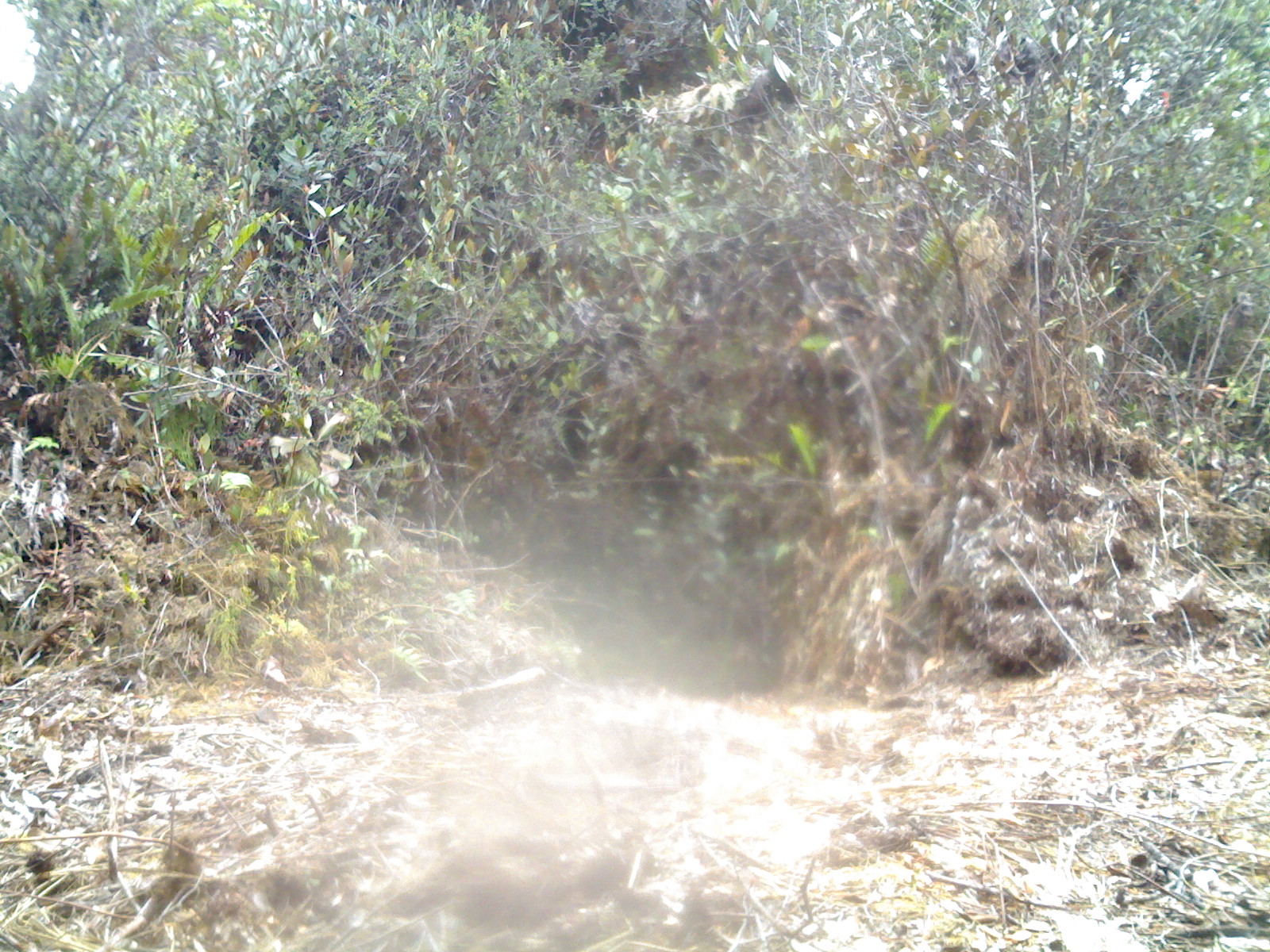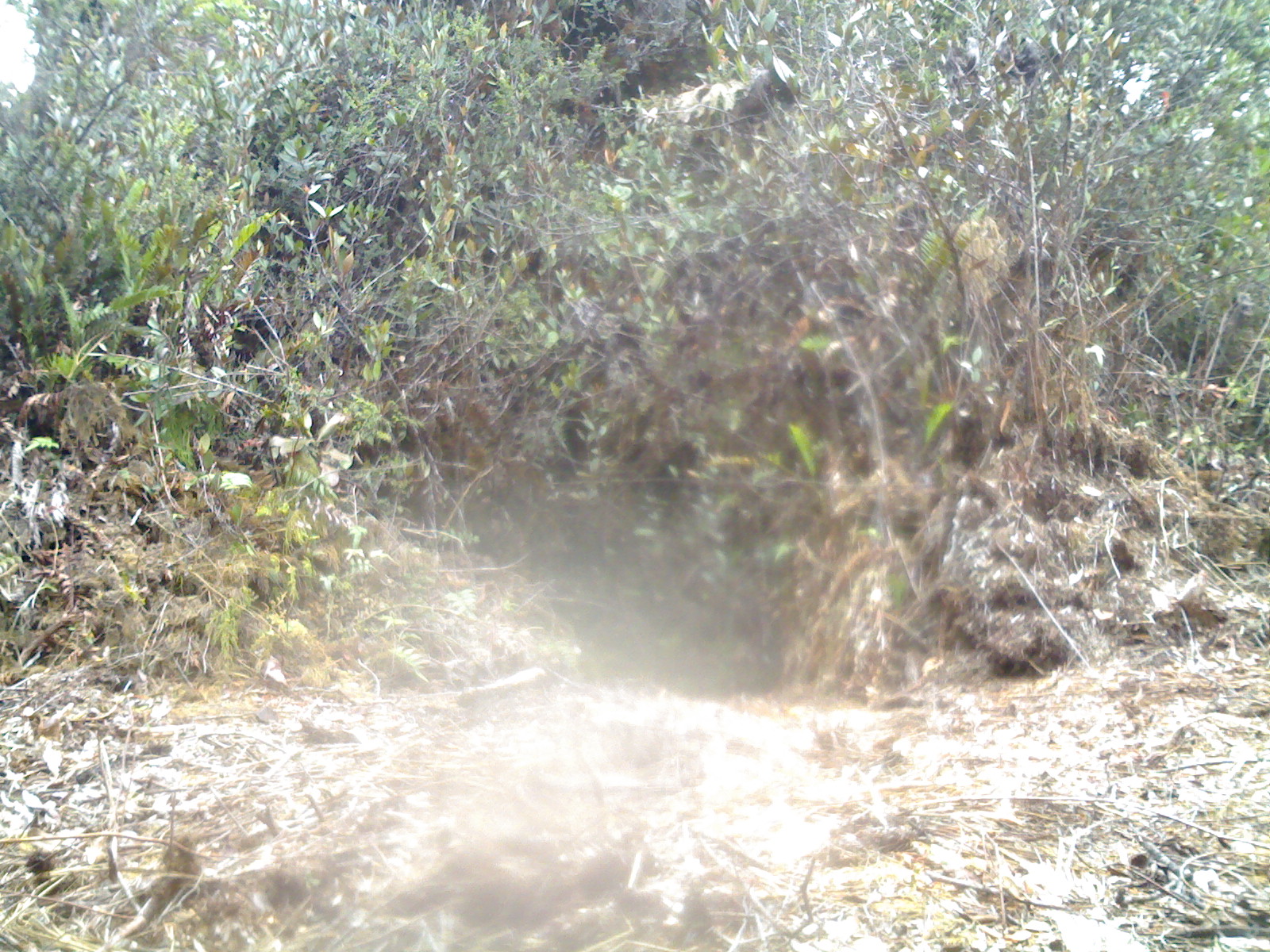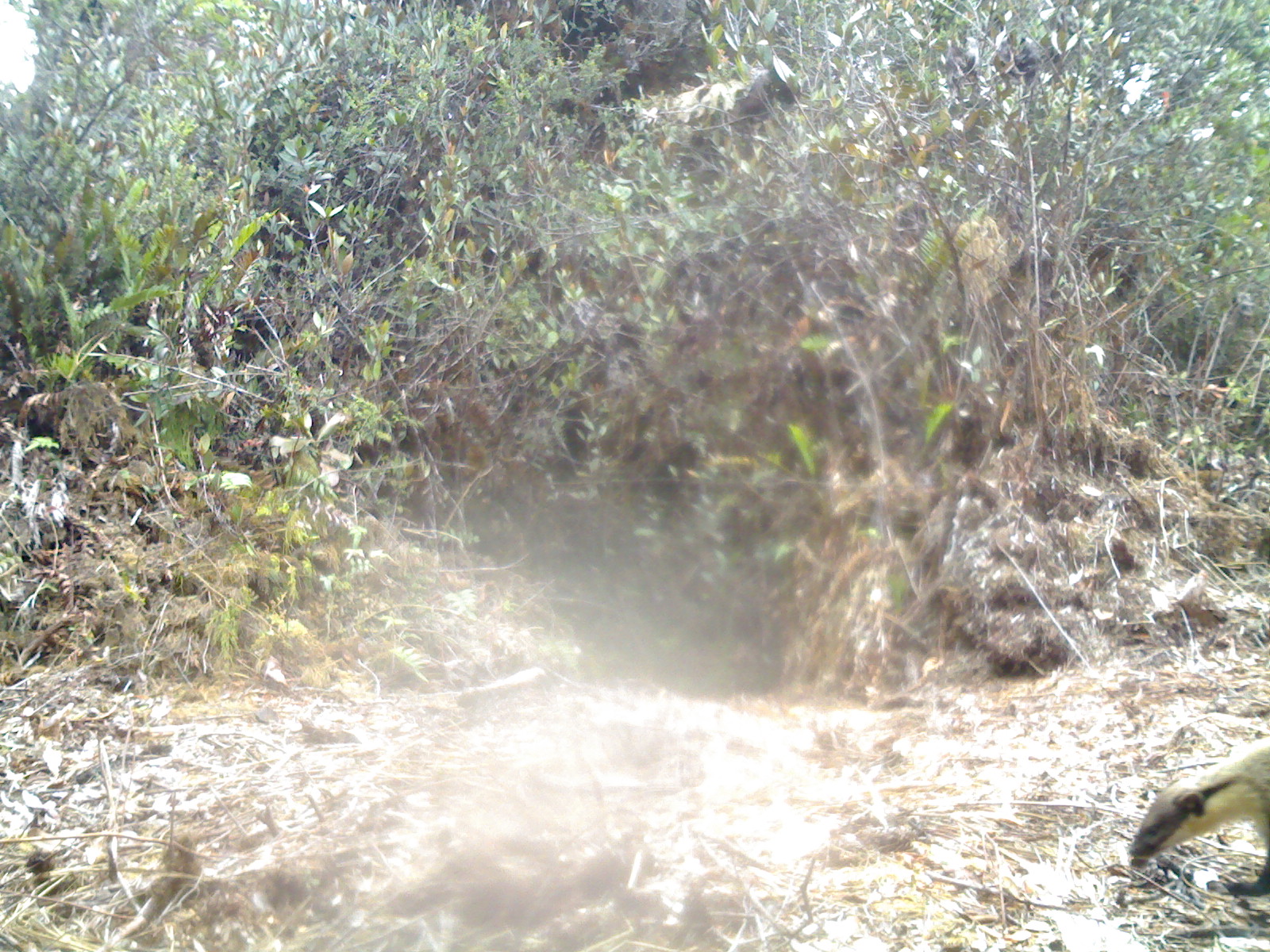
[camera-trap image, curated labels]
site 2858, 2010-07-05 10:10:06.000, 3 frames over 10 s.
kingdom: Animalia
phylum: Chordata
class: Mammalia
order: Carnivora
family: Mustelidae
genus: Martes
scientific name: Martes flavigula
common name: yellow-throated marten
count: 1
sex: male